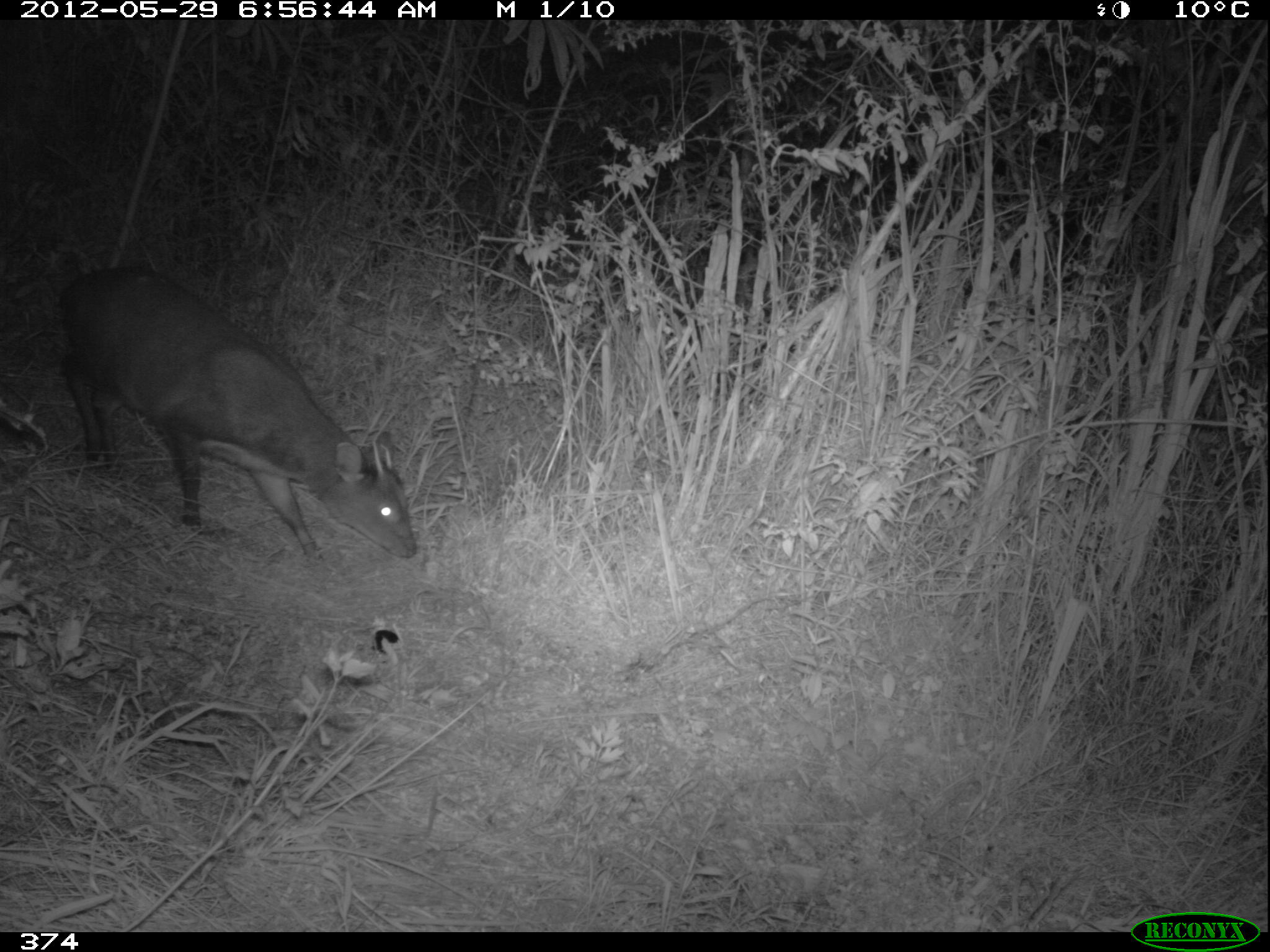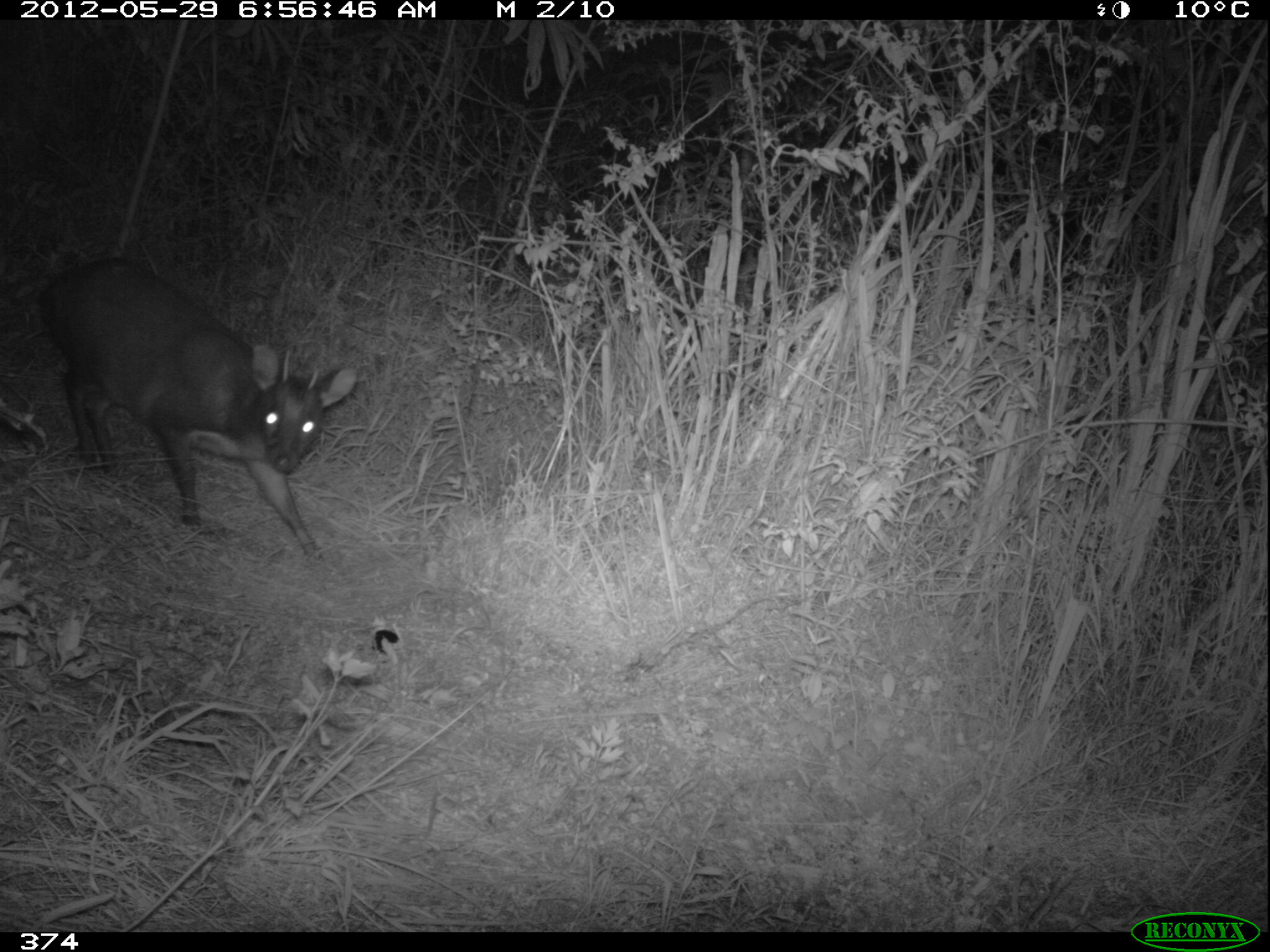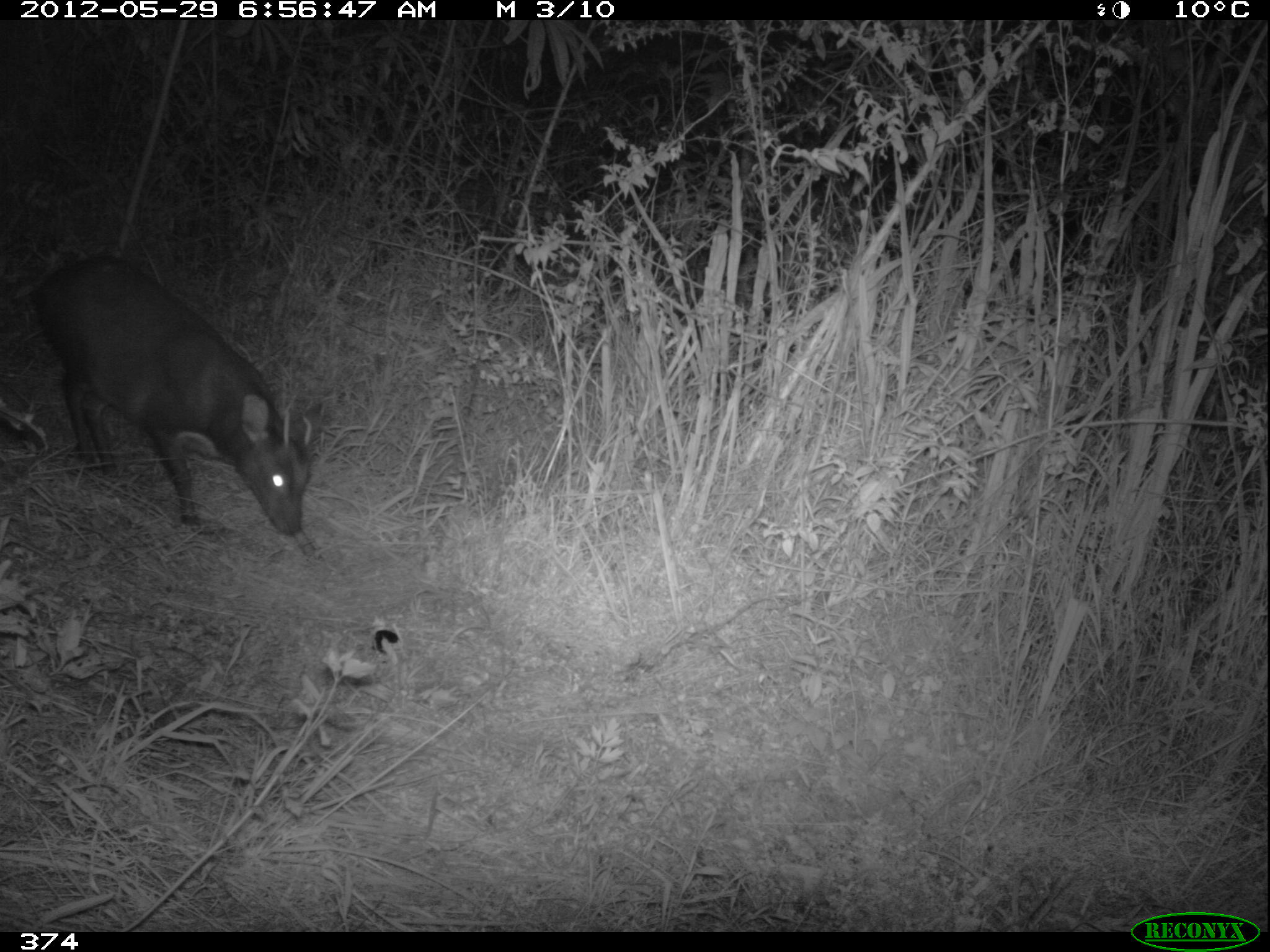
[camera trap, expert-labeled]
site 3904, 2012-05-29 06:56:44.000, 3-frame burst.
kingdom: Animalia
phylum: Chordata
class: Mammalia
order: Artiodactyla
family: Cervidae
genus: Mazama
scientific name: Mazama chunyi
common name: dwarf brocket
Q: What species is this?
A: Mazama chunyi (dwarf brocket).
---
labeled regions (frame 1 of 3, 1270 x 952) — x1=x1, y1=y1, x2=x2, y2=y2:
mazama chunyi: x1=56, y1=266, x2=416, y2=565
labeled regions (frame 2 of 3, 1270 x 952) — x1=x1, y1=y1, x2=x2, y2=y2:
mazama chunyi: x1=33, y1=254, x2=357, y2=561